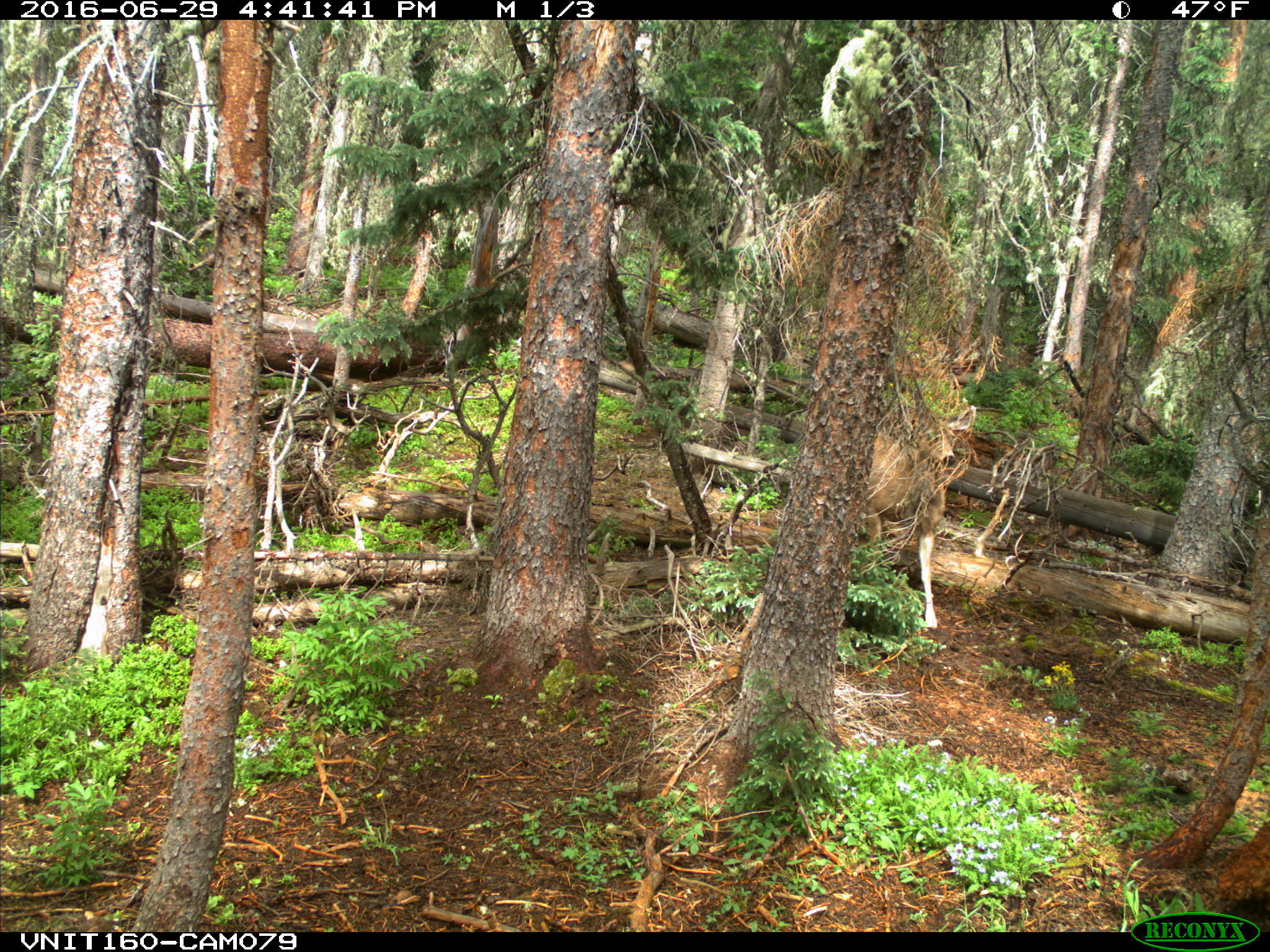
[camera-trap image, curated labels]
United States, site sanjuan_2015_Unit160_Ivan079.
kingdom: Animalia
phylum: Chordata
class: Mammalia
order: Artiodactyla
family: Cervidae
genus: Odocoileus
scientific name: Odocoileus hemionus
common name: mule deer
Odocoileus hemionus (mule deer).